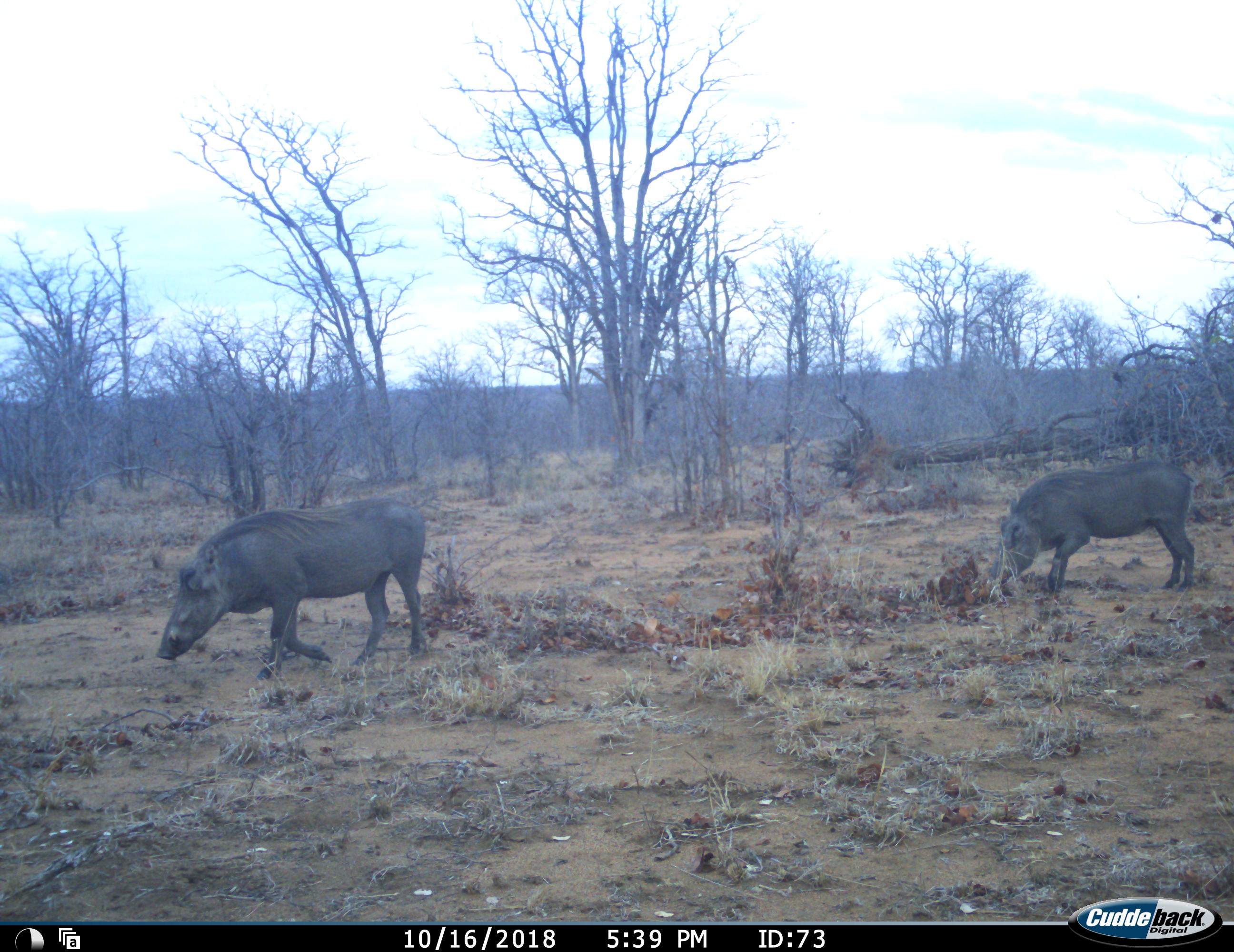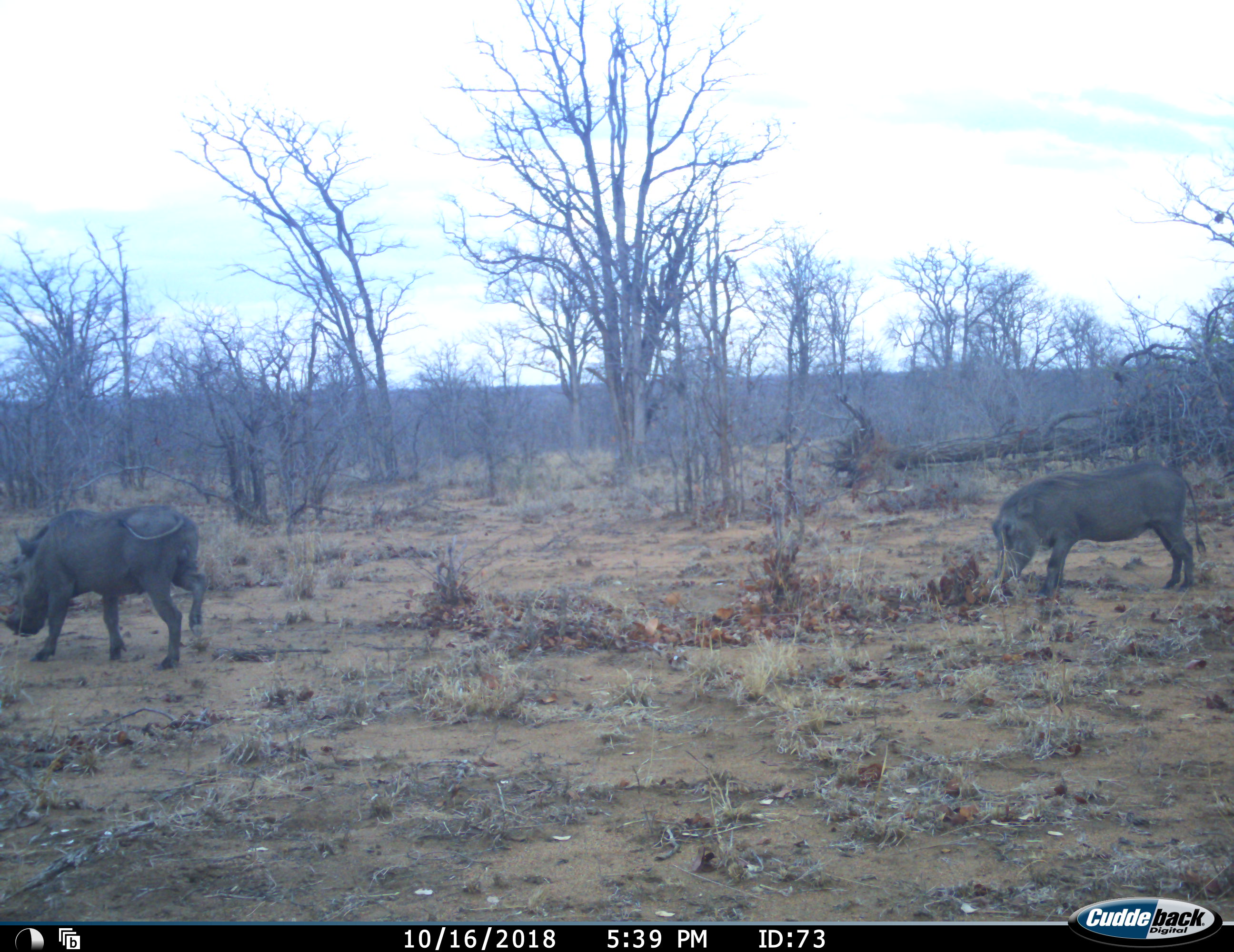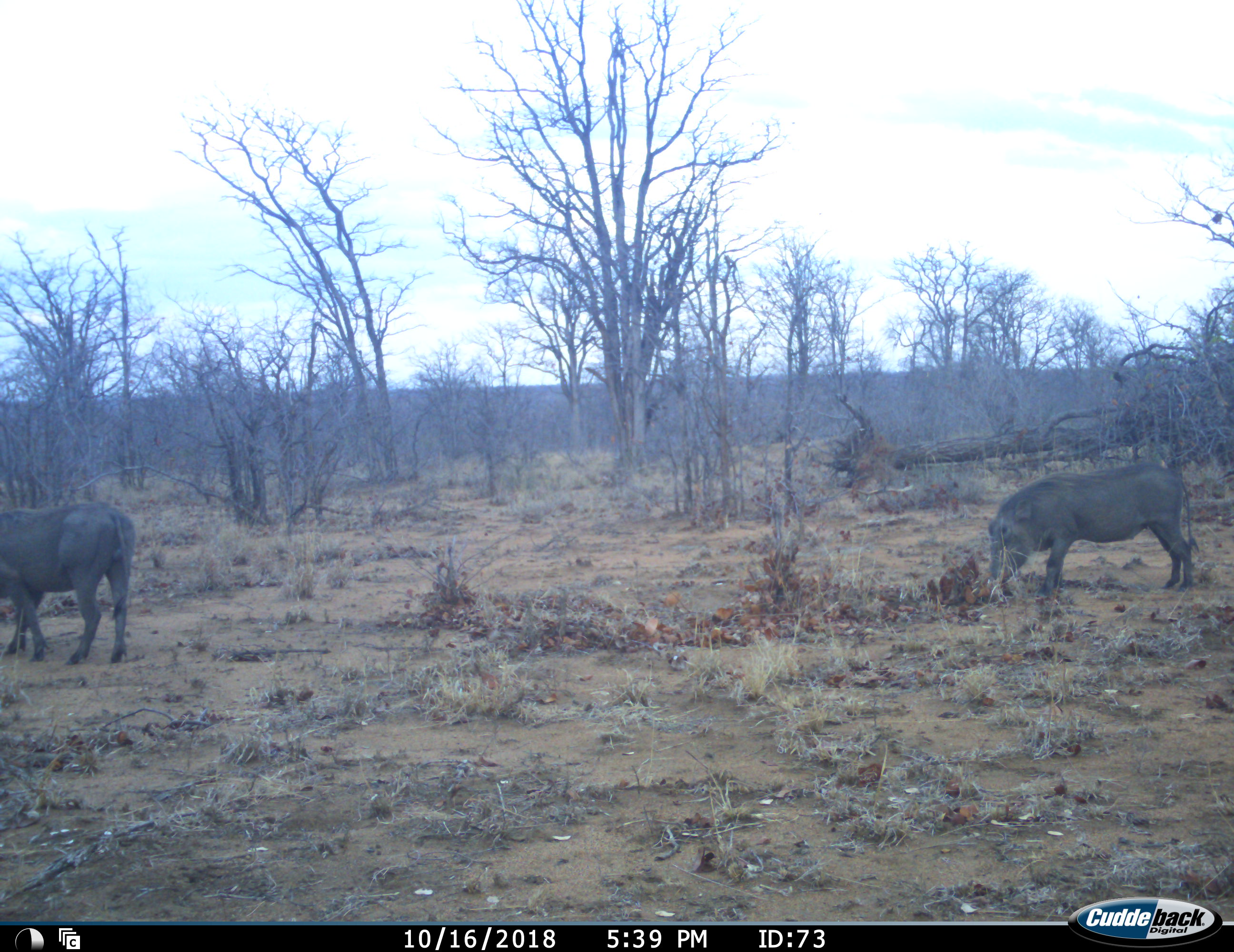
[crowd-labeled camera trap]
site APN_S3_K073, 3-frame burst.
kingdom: Animalia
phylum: Chordata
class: Mammalia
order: Artiodactyla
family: Suidae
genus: Phacochoerus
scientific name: Phacochoerus africanus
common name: warthog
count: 2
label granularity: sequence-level